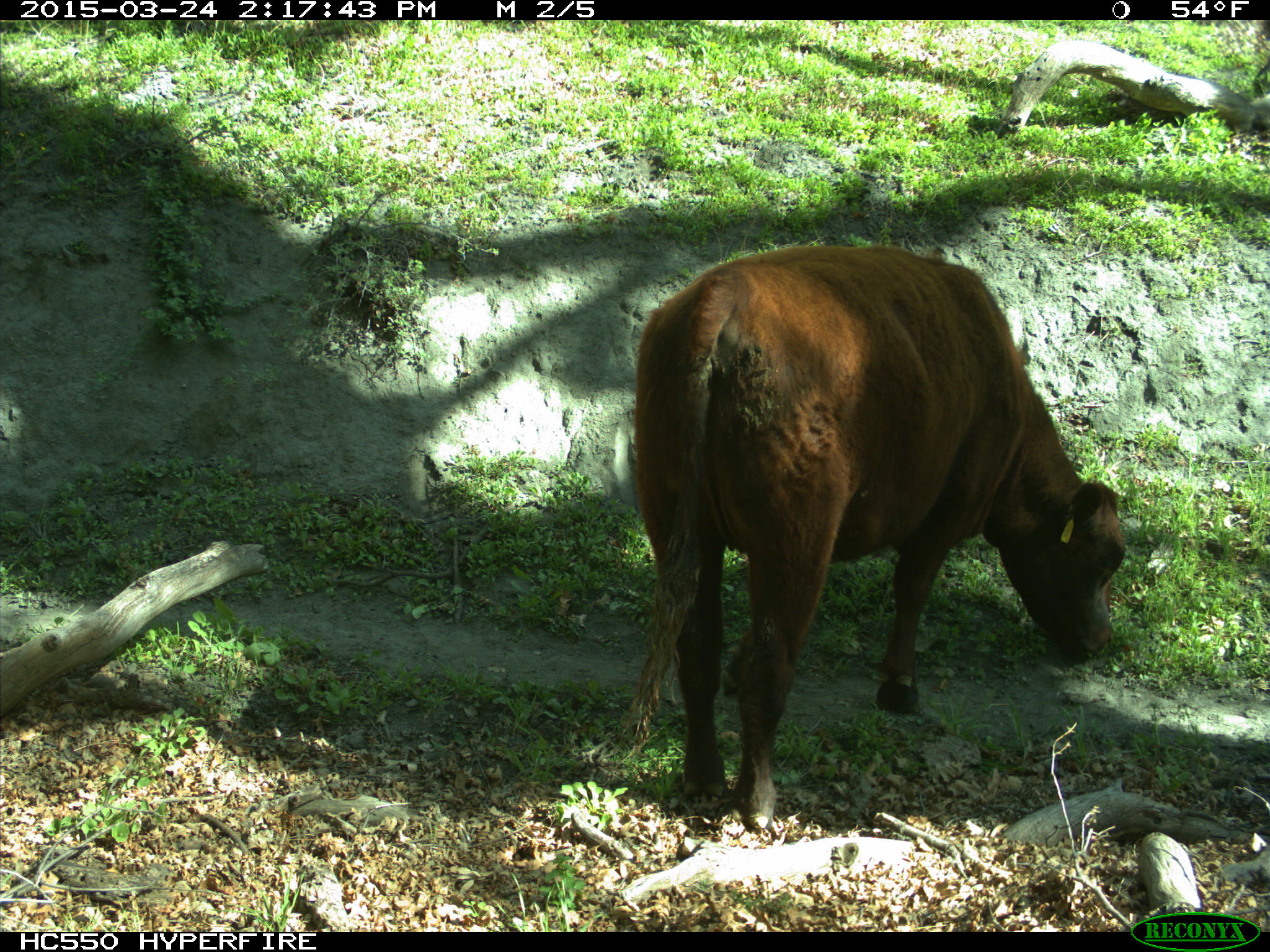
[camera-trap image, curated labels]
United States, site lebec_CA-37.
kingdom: Animalia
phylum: Chordata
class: Mammalia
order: Artiodactyla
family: Bovidae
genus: Bos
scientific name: Bos taurus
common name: domestic cow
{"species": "Bos taurus (domestic cow)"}